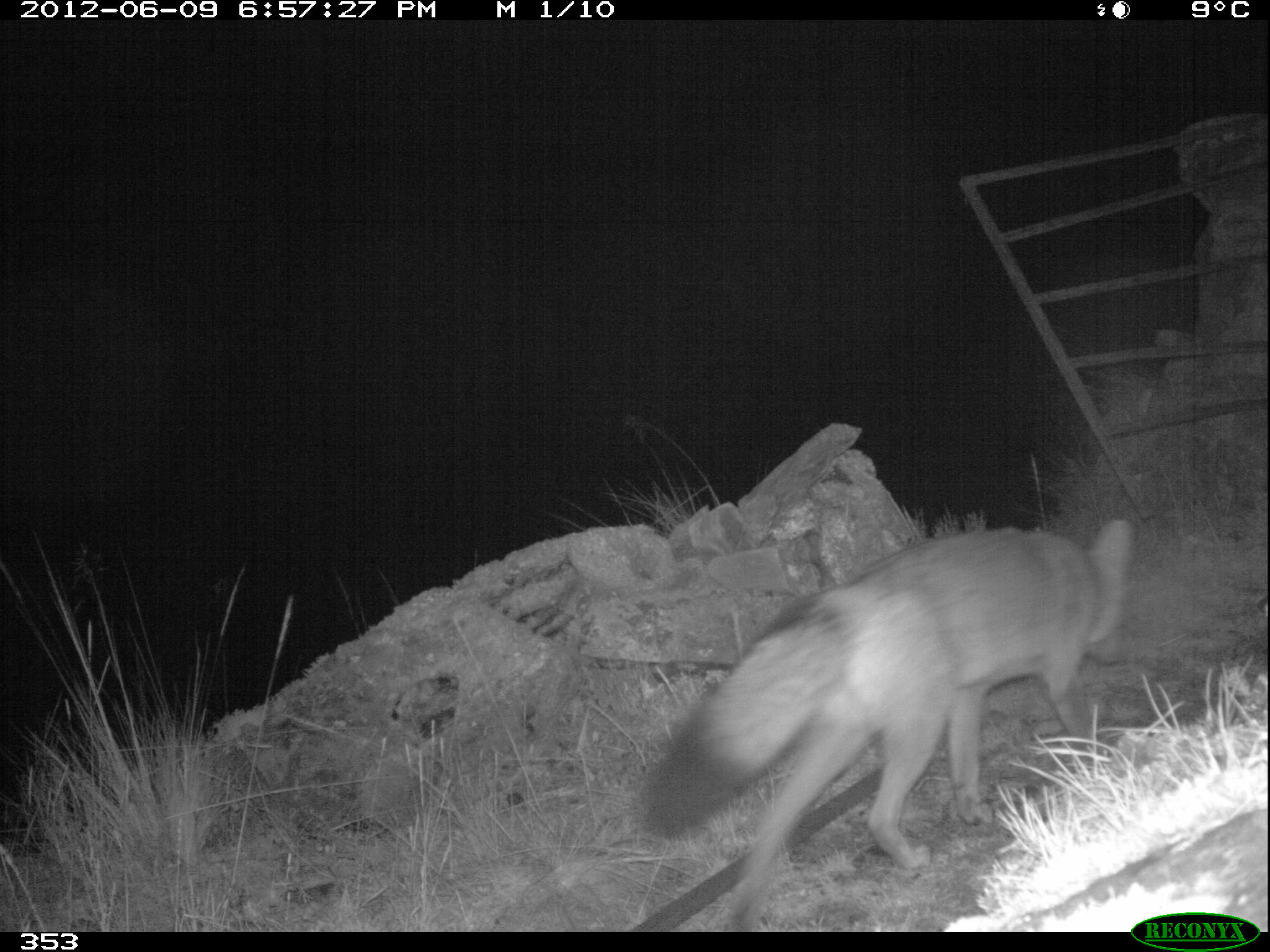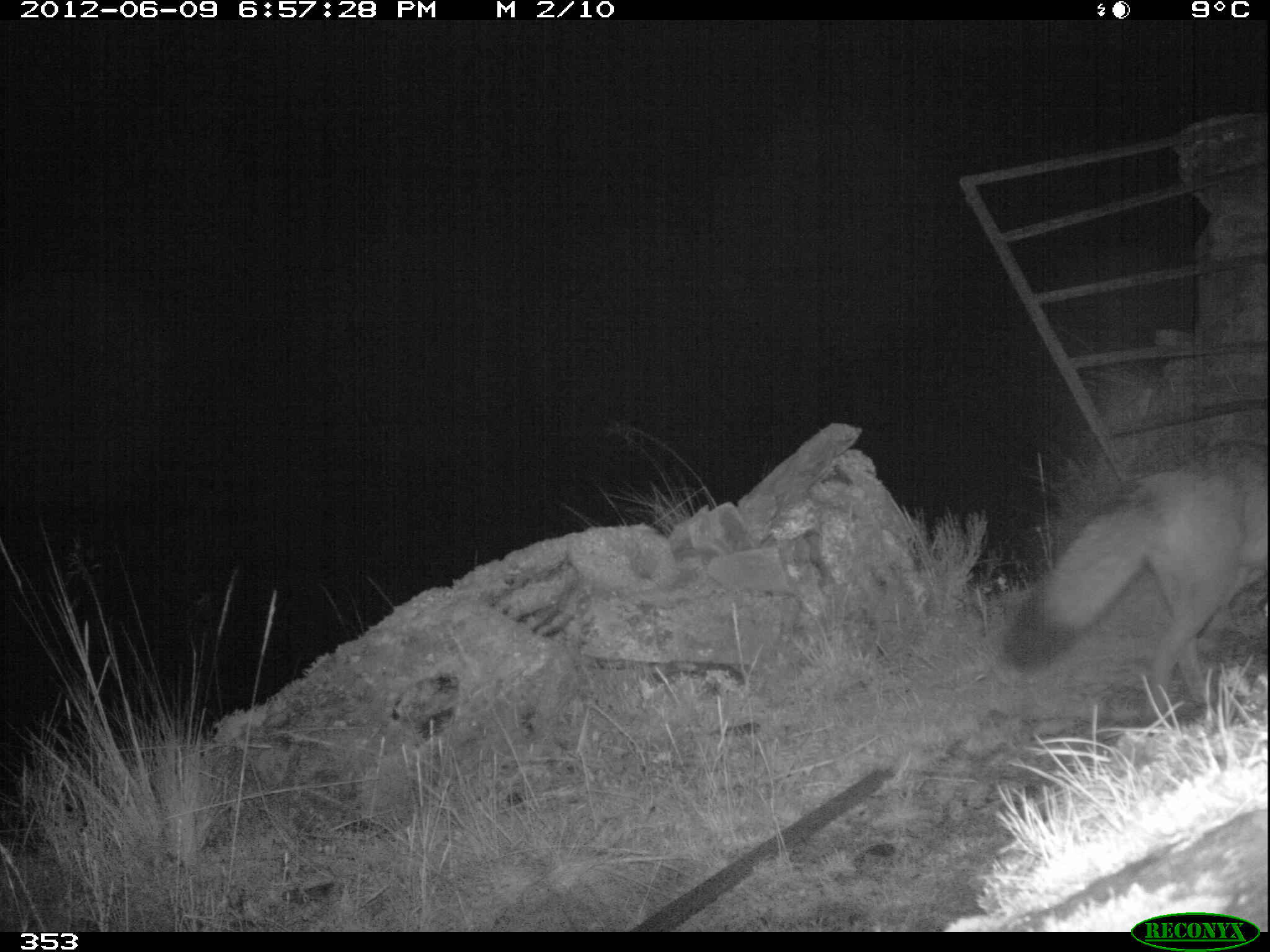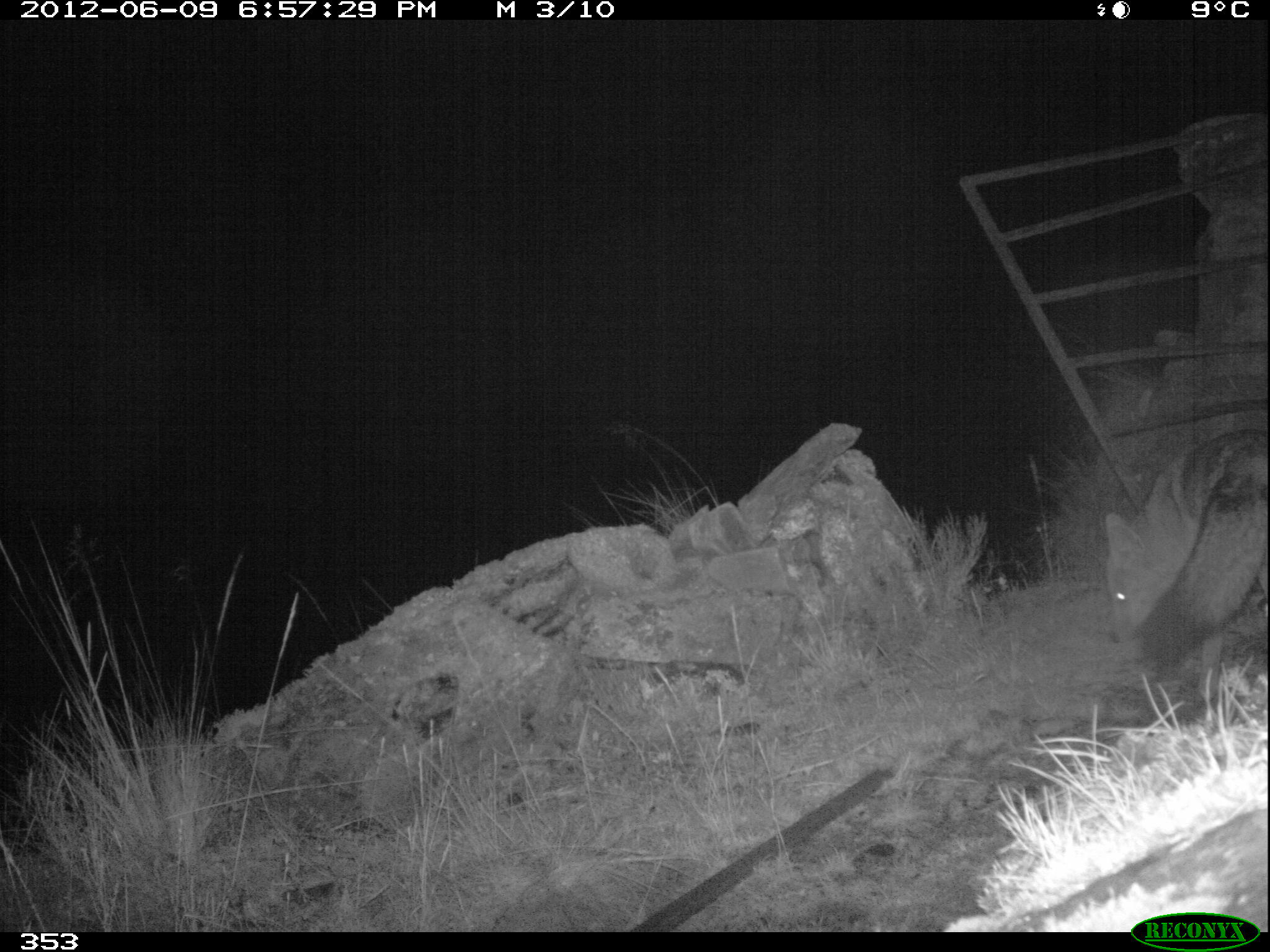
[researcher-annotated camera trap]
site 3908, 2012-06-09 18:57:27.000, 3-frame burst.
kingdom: Animalia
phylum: Chordata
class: Mammalia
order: Carnivora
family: Canidae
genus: Lycalopex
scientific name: Lycalopex culpaeus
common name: culpeo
Lycalopex culpaeus (culpeo).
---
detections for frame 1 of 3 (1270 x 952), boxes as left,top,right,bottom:
lycalopex culpaeus: 639,518,1136,932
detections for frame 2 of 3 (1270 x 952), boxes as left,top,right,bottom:
lycalopex culpaeus: 1004,433,1270,736